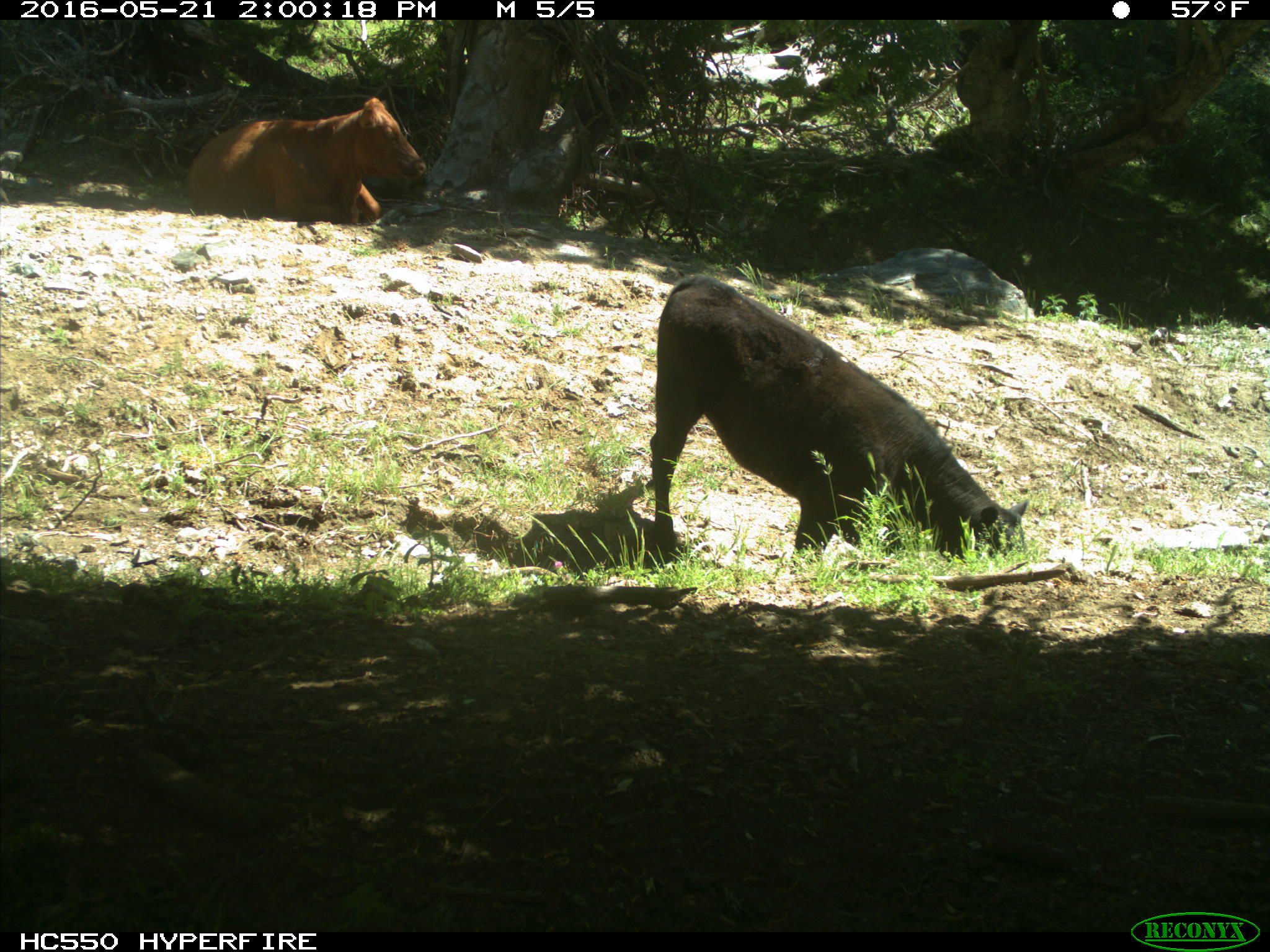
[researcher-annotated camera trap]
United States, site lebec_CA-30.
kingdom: Animalia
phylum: Chordata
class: Mammalia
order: Artiodactyla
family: Bovidae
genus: Bos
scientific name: Bos taurus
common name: domestic cow